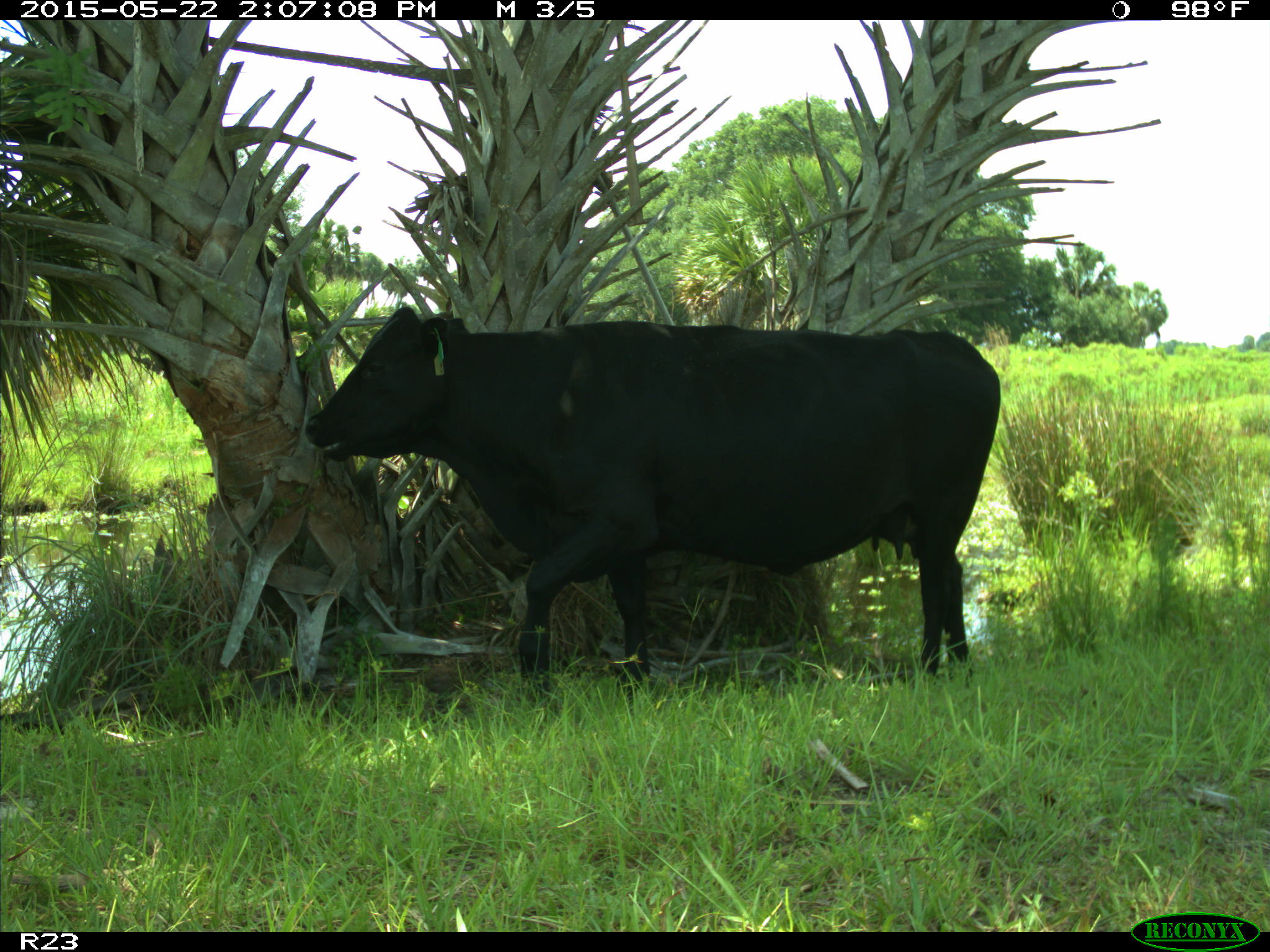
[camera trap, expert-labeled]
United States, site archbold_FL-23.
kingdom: Animalia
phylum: Chordata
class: Mammalia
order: Artiodactyla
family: Bovidae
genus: Bos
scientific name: Bos taurus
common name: domestic cow